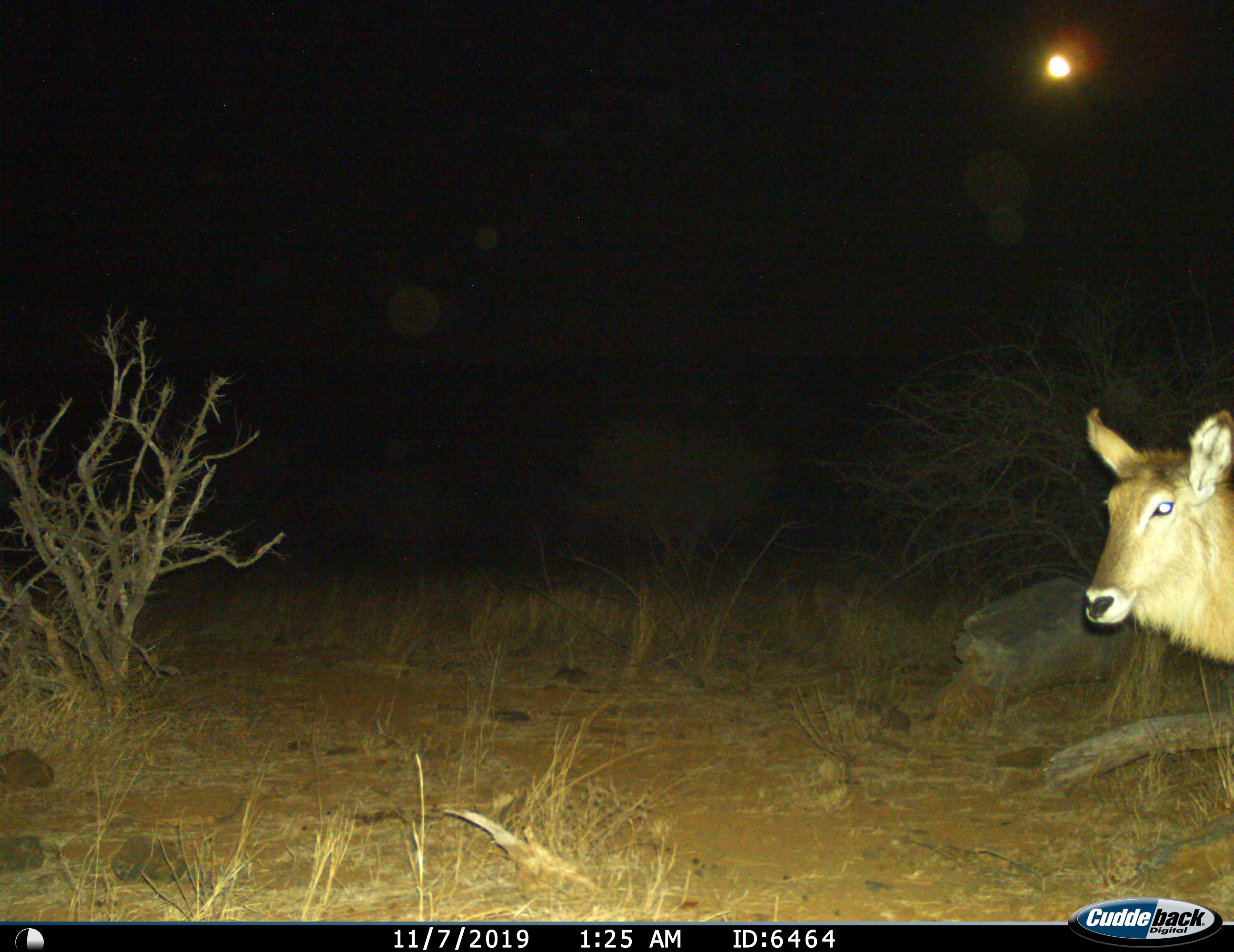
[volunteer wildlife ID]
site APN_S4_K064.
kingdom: Animalia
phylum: Chordata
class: Mammalia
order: Artiodactyla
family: Bovidae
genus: Kobus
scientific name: Kobus ellipsiprymnus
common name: waterbuck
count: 1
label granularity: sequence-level